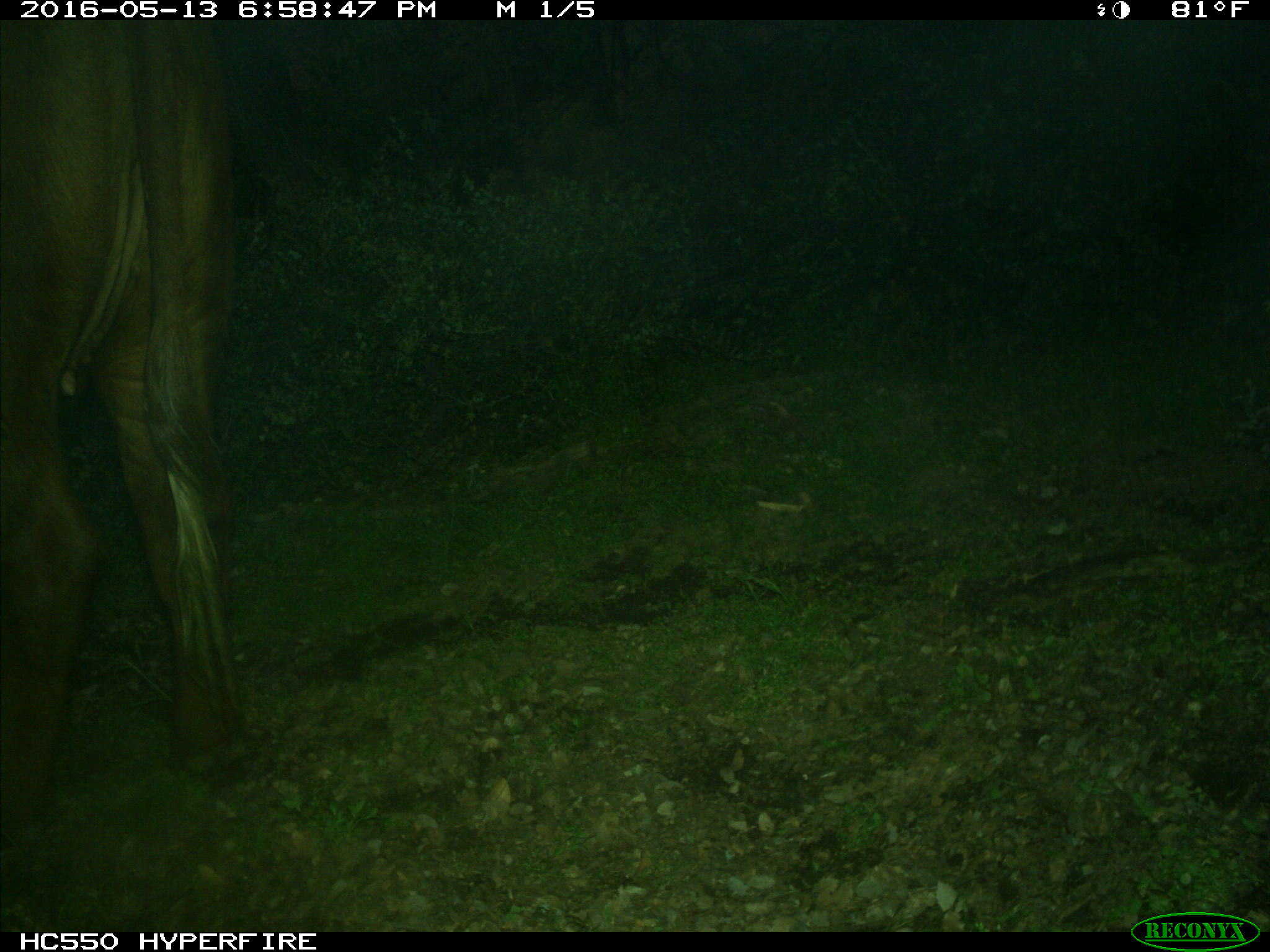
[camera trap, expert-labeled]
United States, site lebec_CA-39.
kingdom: Animalia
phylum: Chordata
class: Mammalia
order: Artiodactyla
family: Bovidae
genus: Bos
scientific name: Bos taurus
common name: domestic cow